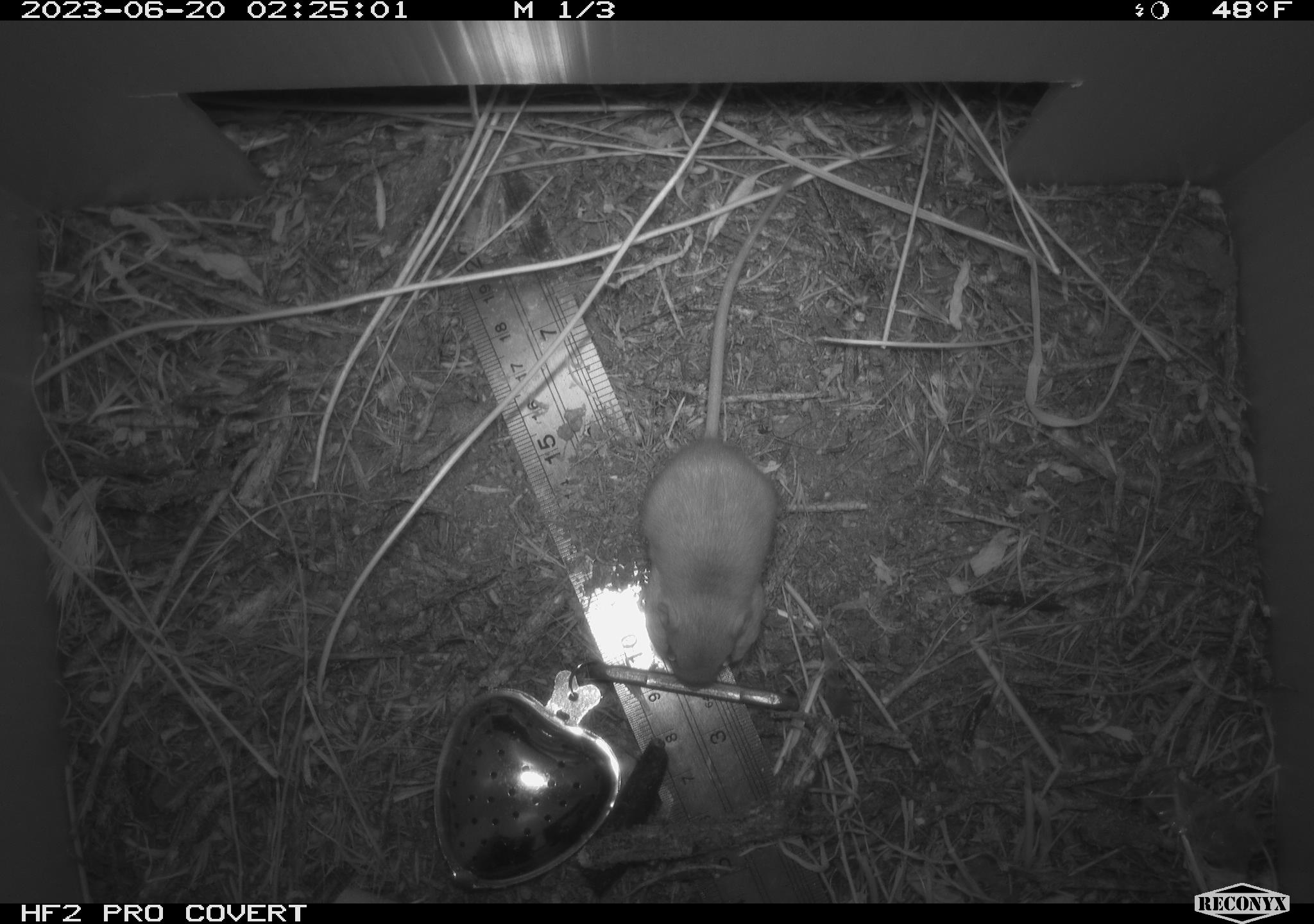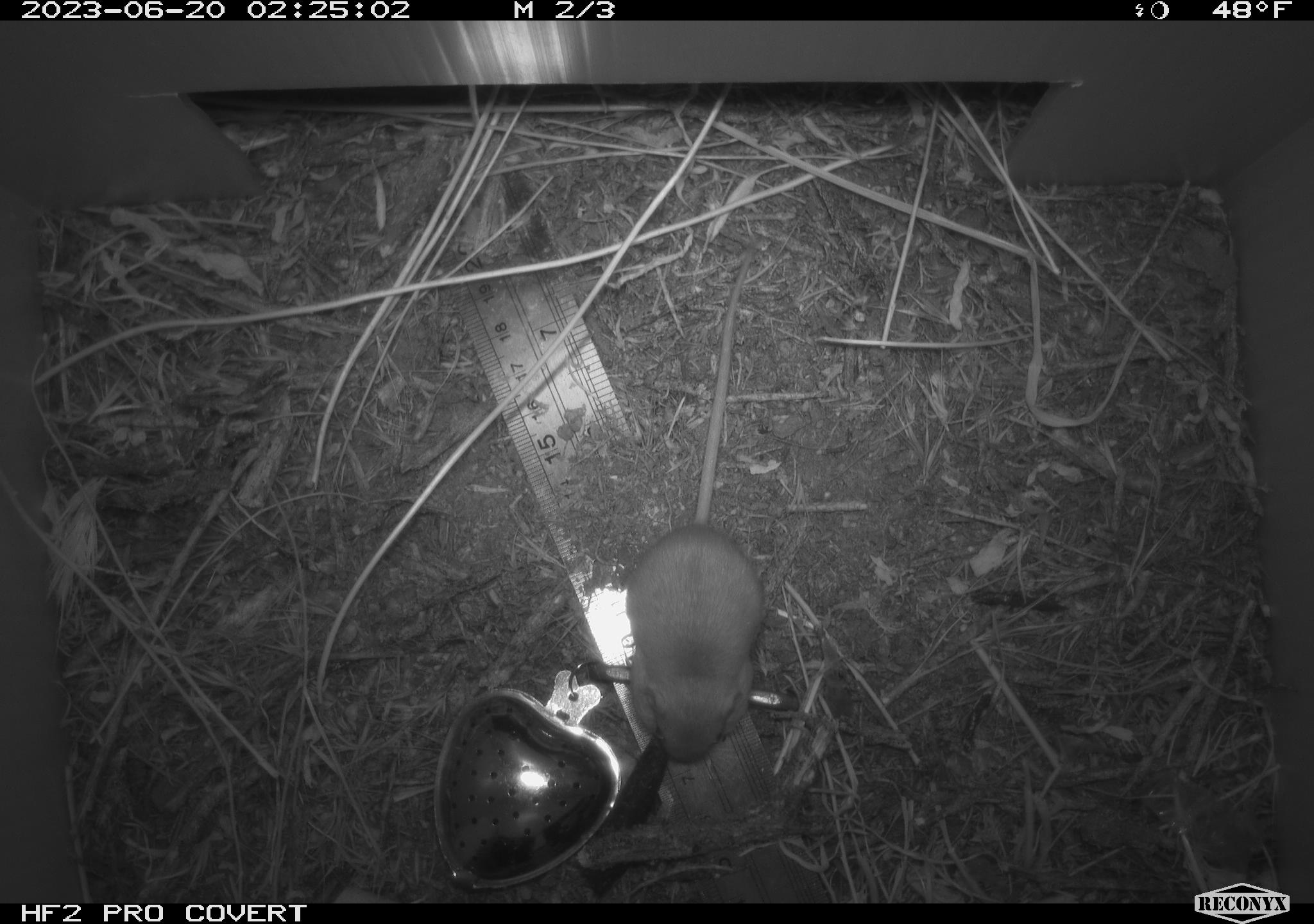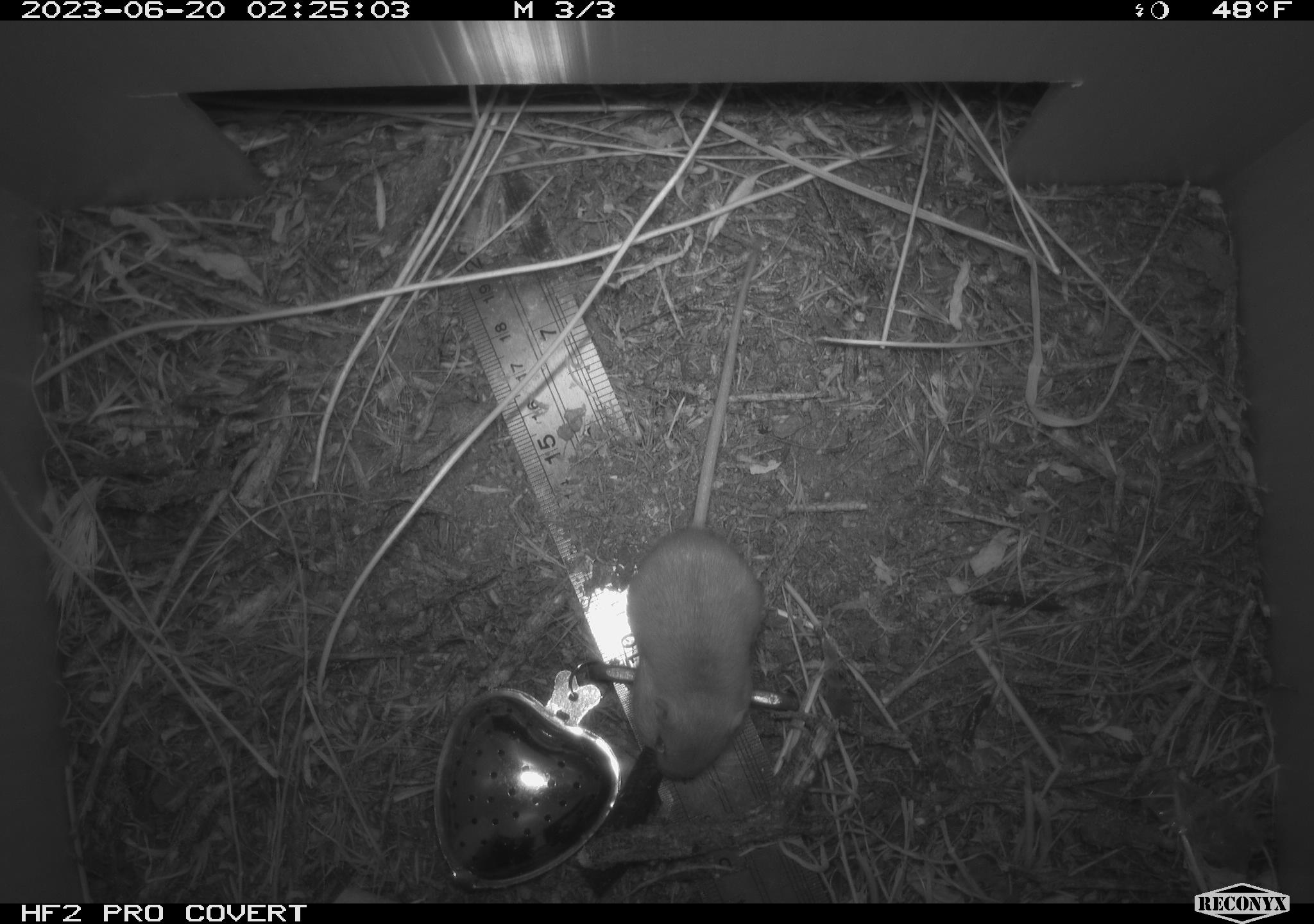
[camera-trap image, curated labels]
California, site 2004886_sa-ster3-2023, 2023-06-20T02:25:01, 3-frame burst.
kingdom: Animalia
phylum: Chordata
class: Mammalia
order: Rodentia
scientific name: Rodentia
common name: mouse species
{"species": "mouse species (Rodentia)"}